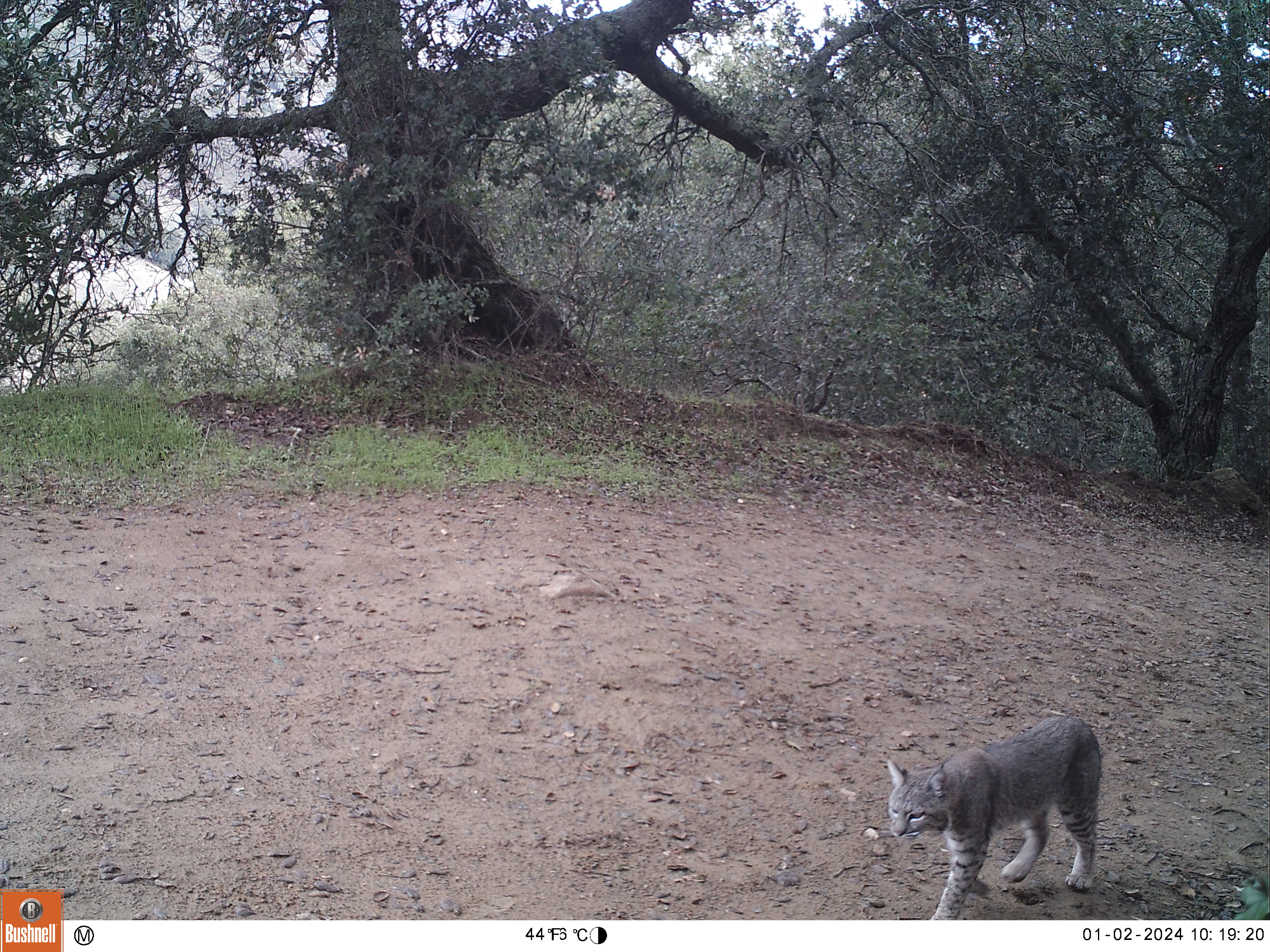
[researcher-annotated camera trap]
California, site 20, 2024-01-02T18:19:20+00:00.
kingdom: Animalia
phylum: Chordata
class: Mammalia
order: Carnivora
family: Felidae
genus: Lynx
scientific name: Lynx rufus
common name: bobcat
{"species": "bobcat (Lynx rufus)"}